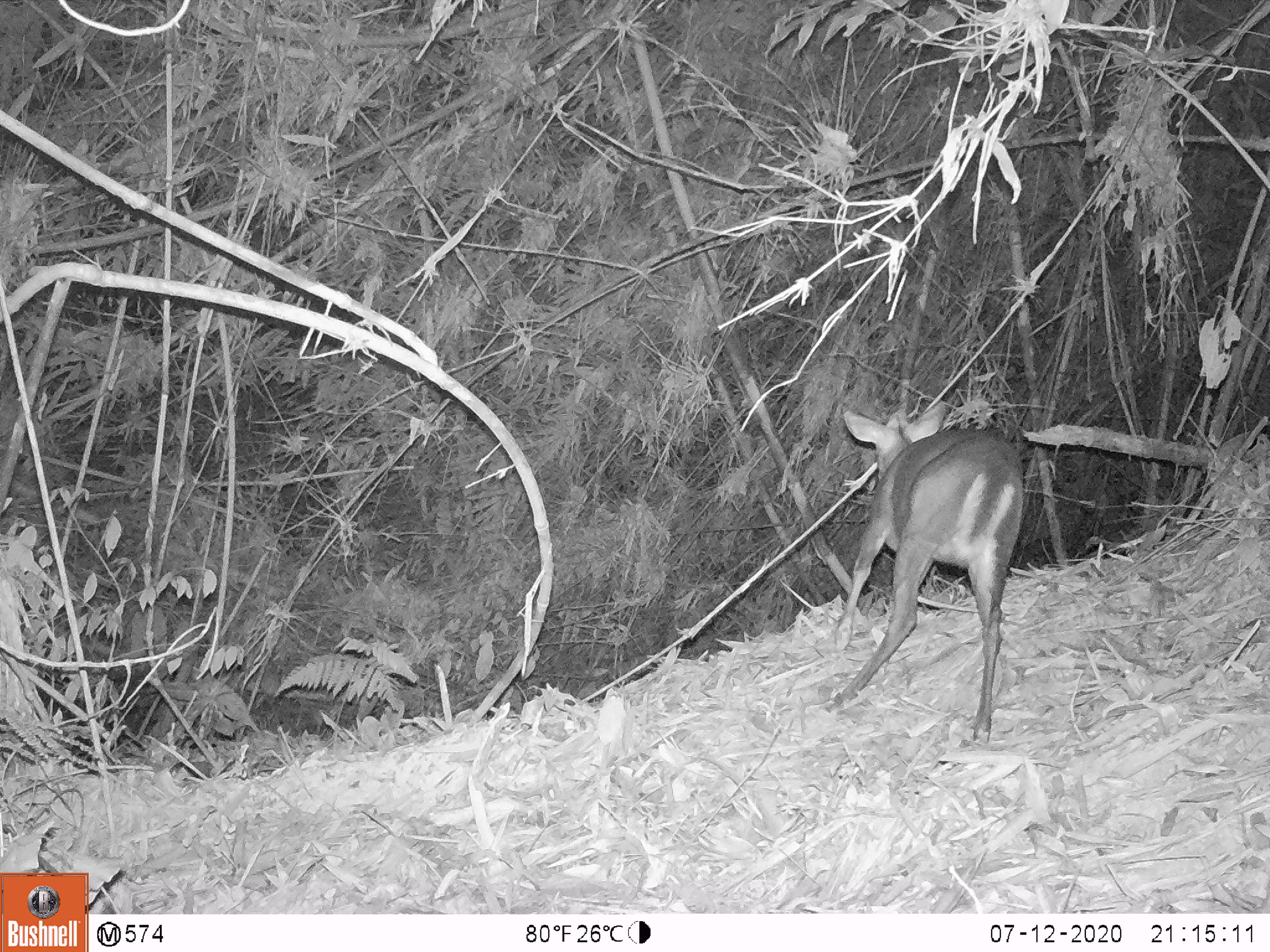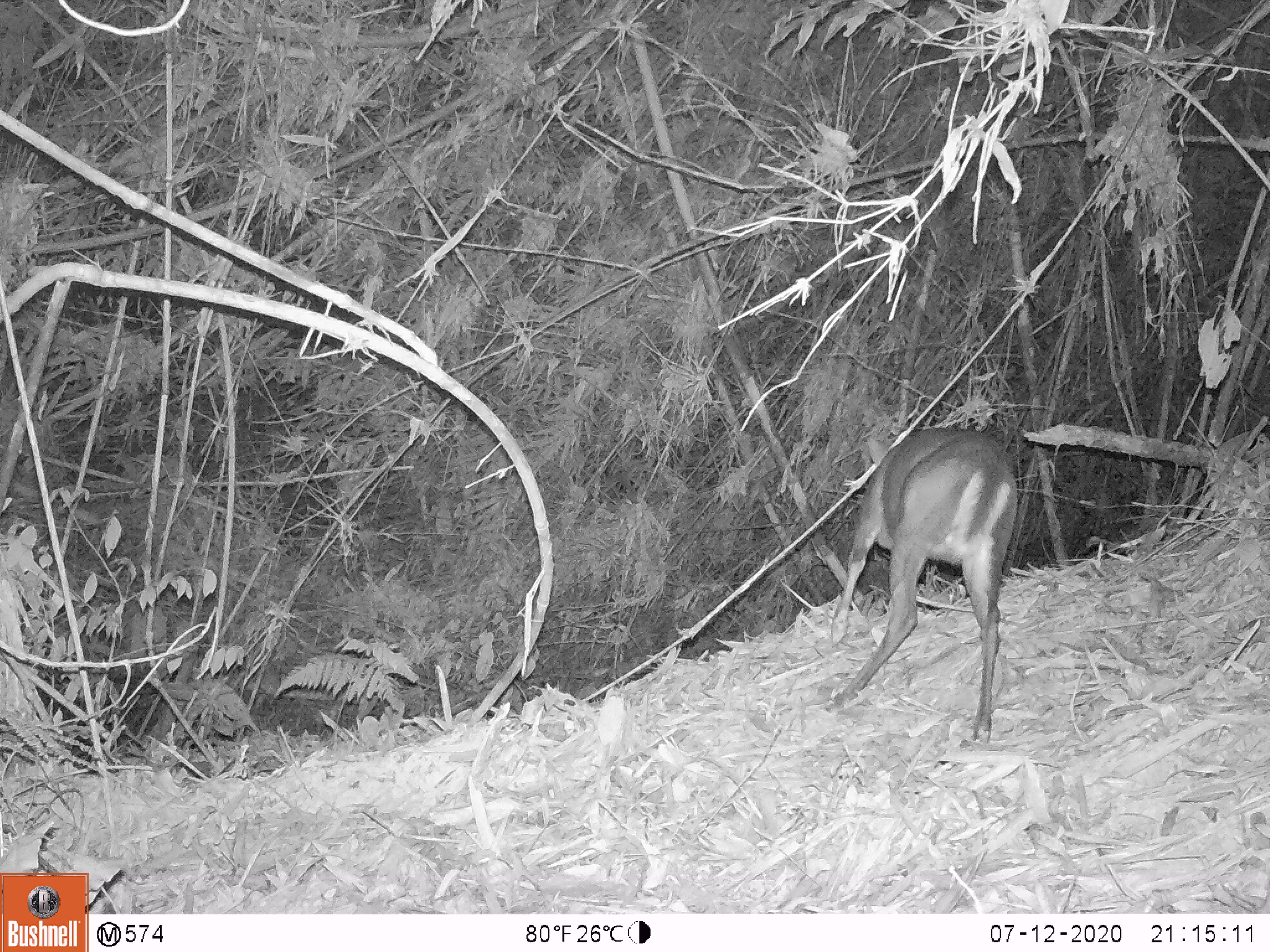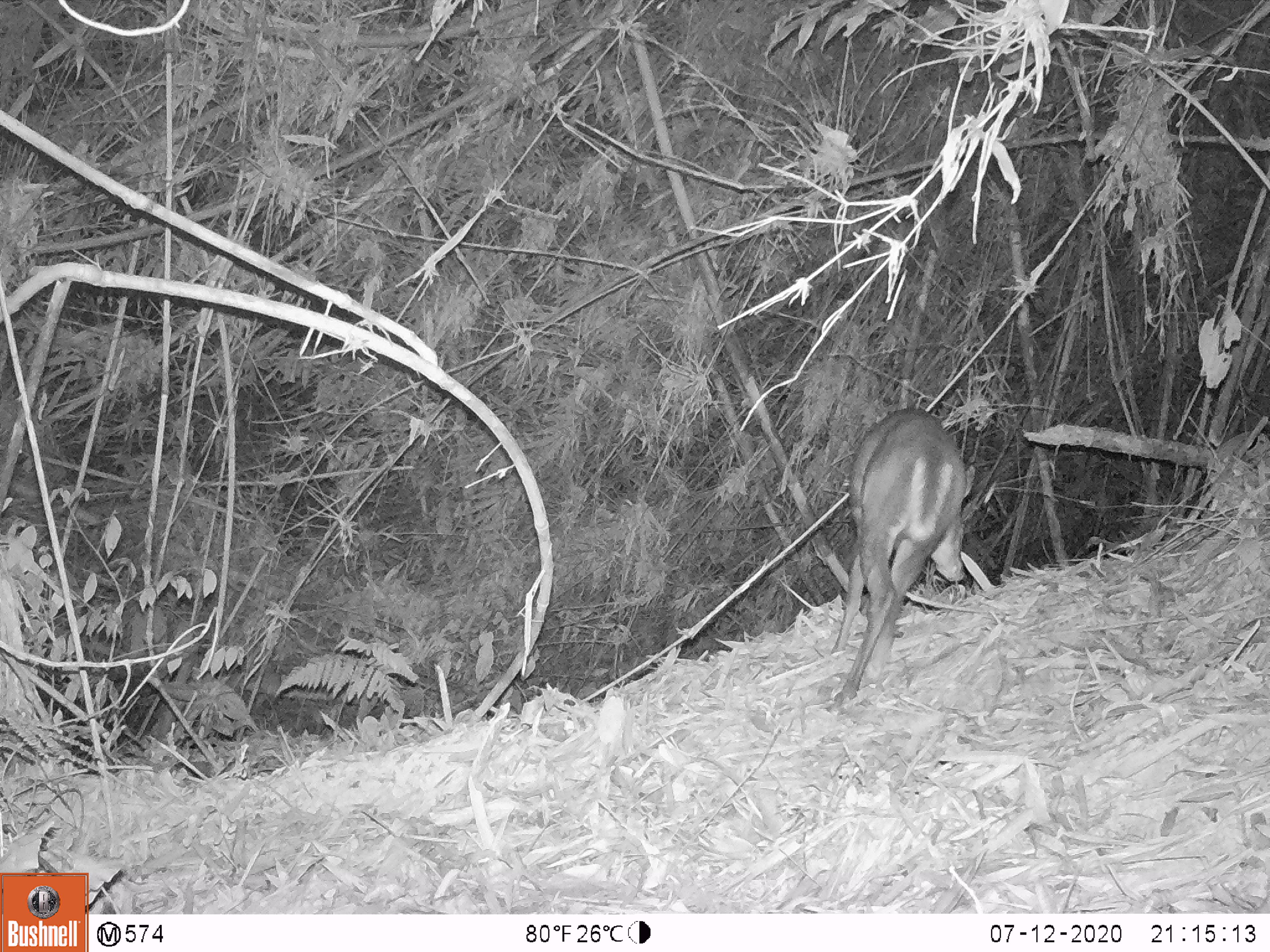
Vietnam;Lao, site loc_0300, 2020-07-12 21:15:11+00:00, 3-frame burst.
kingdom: Animalia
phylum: Chordata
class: Mammalia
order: Artiodactyla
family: Cervidae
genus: Muntiacus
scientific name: Muntiacus rooseveltorum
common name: roosevelt's muntjac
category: roosevelts muntjac group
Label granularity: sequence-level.